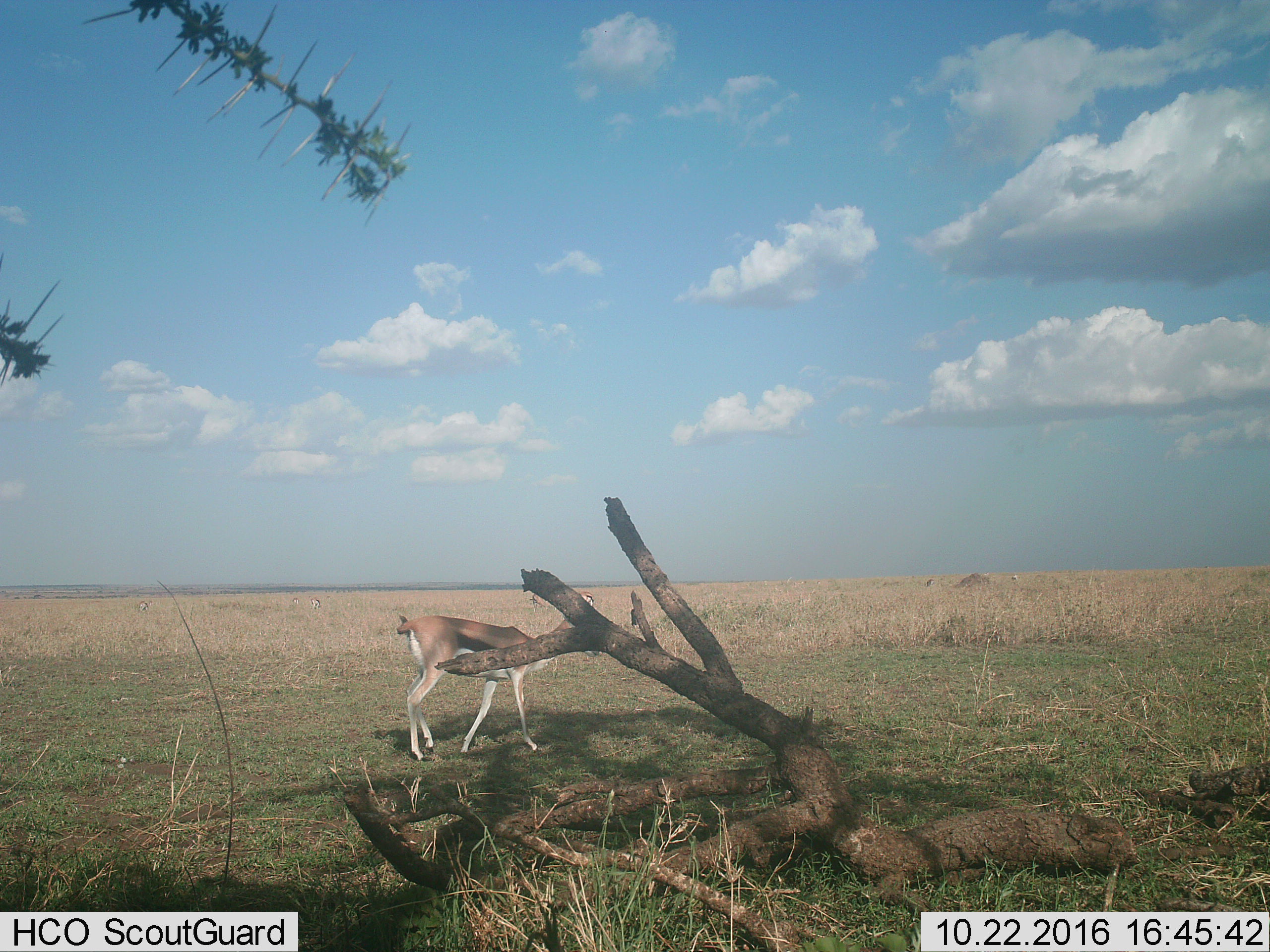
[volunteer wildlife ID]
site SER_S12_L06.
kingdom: Animalia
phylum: Chordata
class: Mammalia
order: Artiodactyla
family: Bovidae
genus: Eudorcas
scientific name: Eudorcas thomsonii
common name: thomson's gazelle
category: gazellethomsons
Gazellethomsons (thomson's gazelle) (Eudorcas thomsonii), count 3. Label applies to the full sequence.